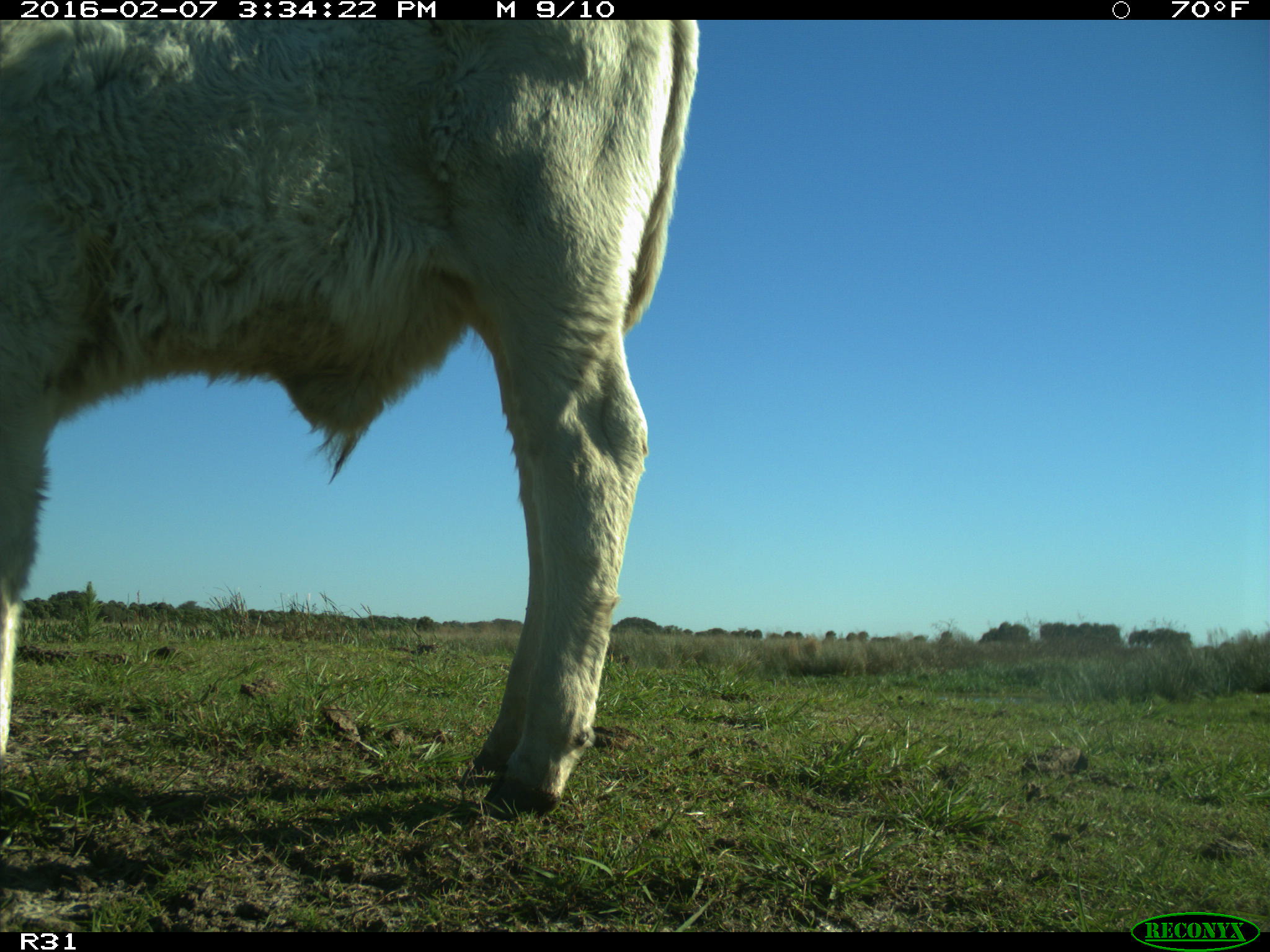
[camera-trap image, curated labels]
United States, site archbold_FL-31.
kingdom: Animalia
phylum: Chordata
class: Mammalia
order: Artiodactyla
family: Bovidae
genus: Bos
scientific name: Bos taurus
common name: domestic cow